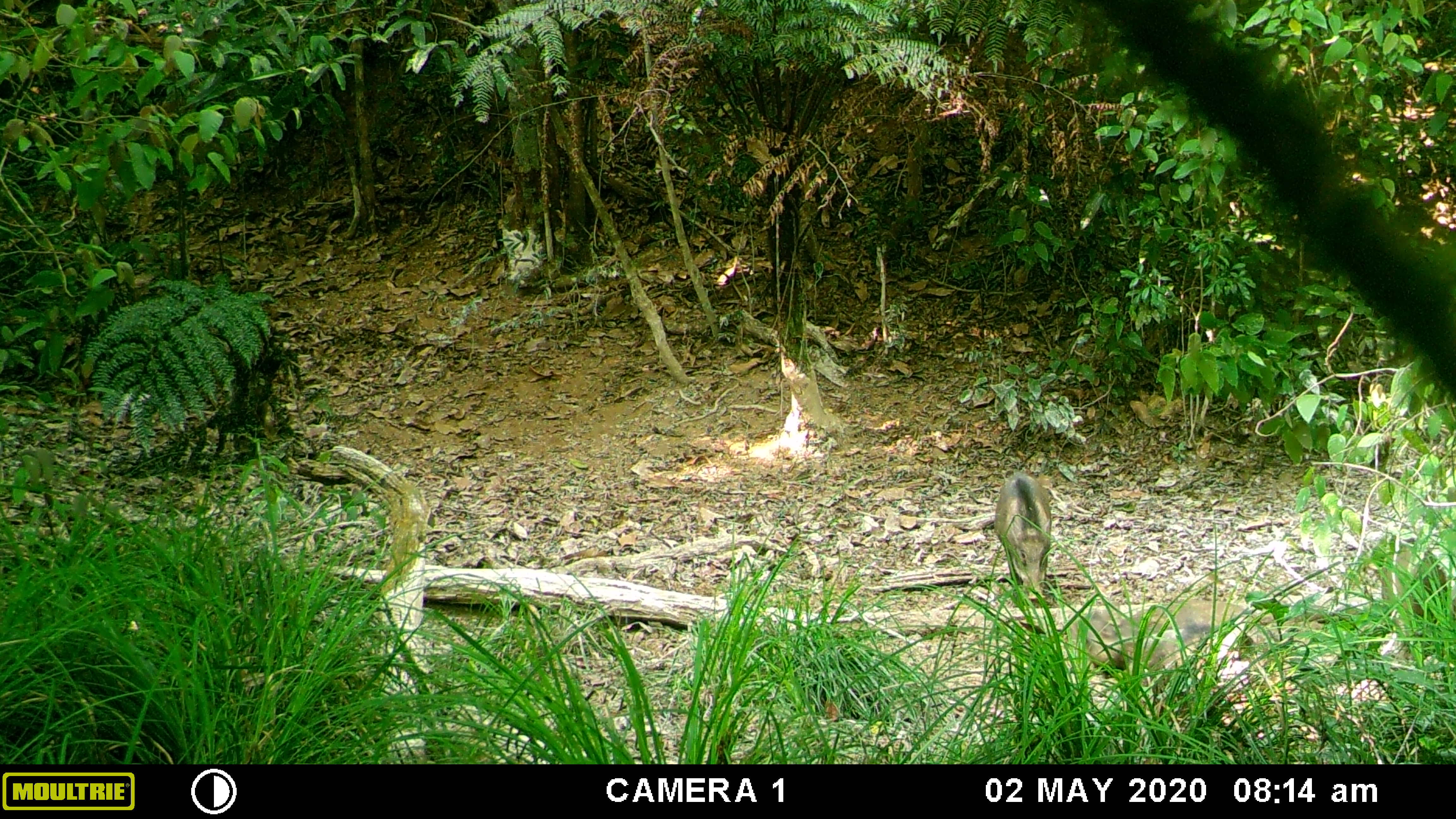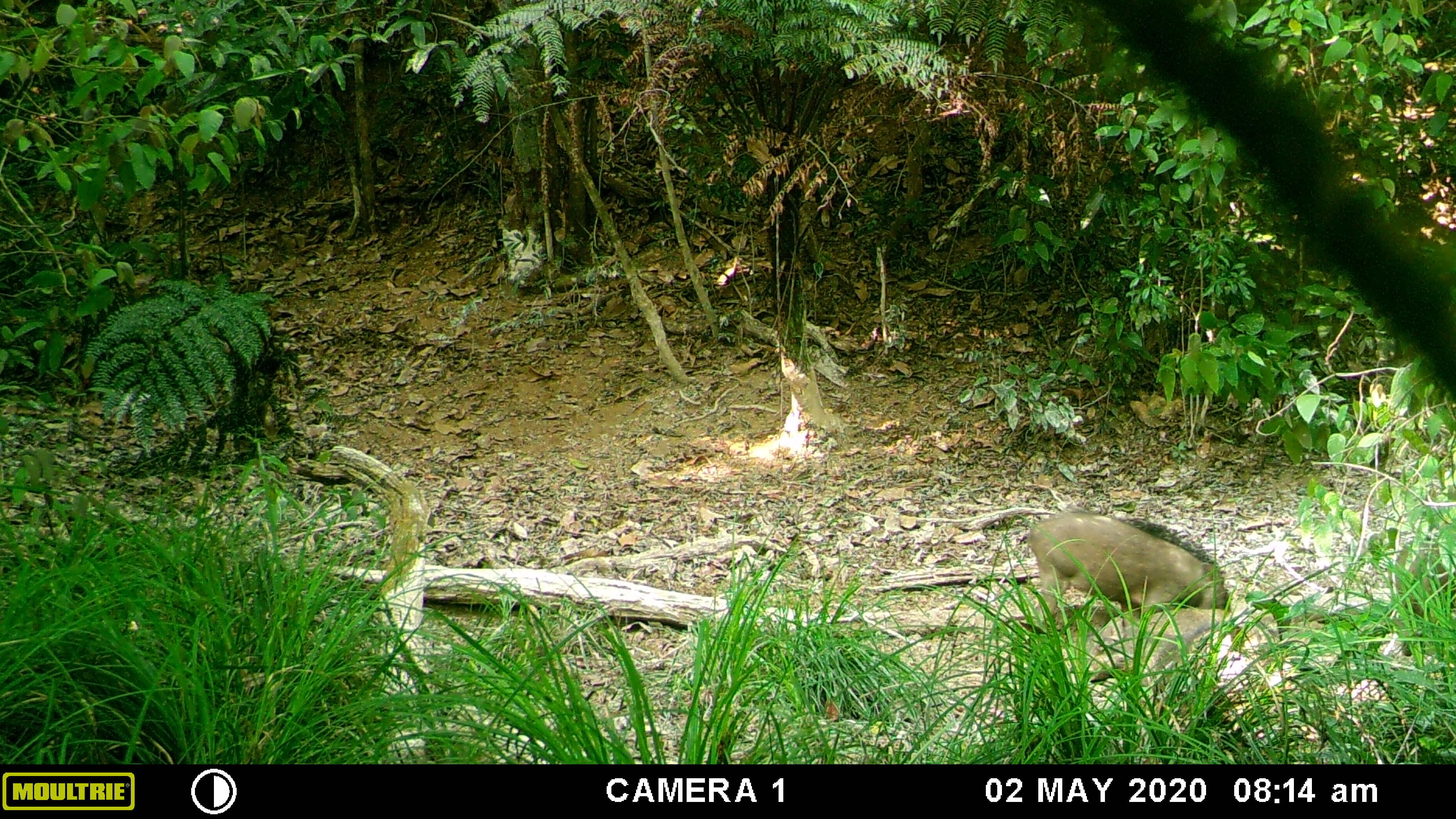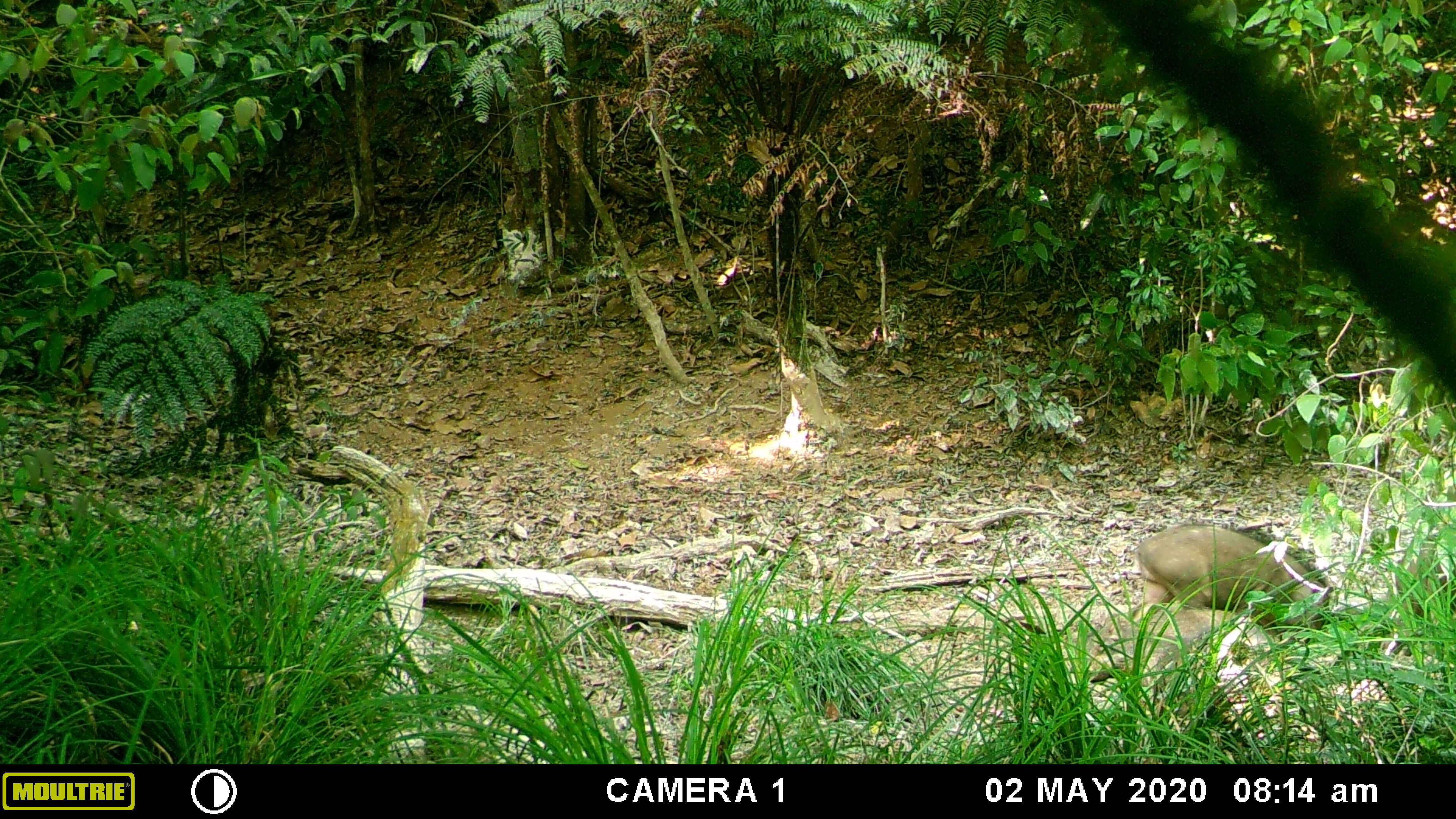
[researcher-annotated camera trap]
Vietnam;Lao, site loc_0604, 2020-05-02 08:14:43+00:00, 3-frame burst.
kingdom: Animalia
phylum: Chordata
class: Mammalia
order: Artiodactyla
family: Suidae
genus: Sus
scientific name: Sus scrofa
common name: eurasian wild pig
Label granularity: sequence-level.